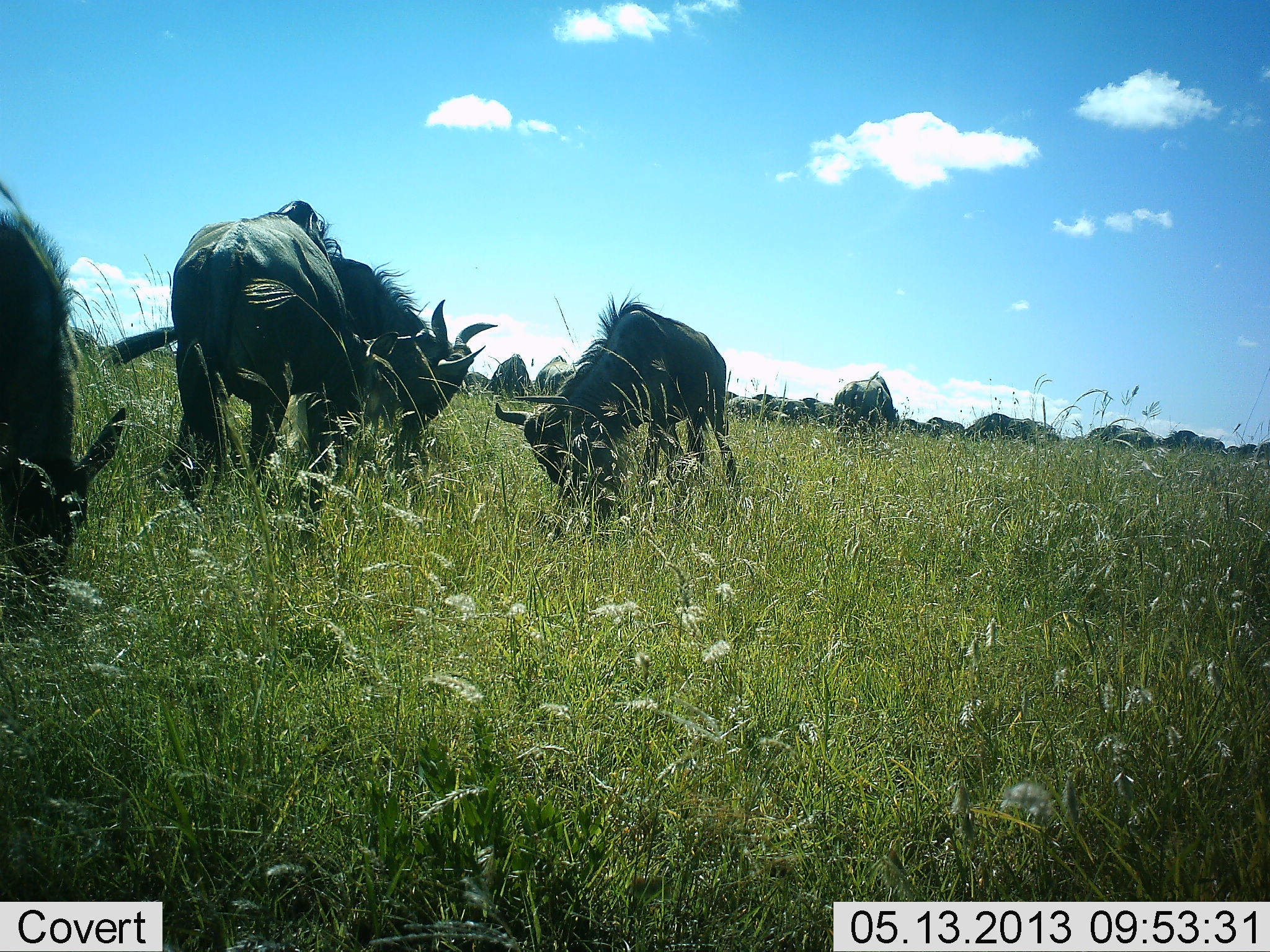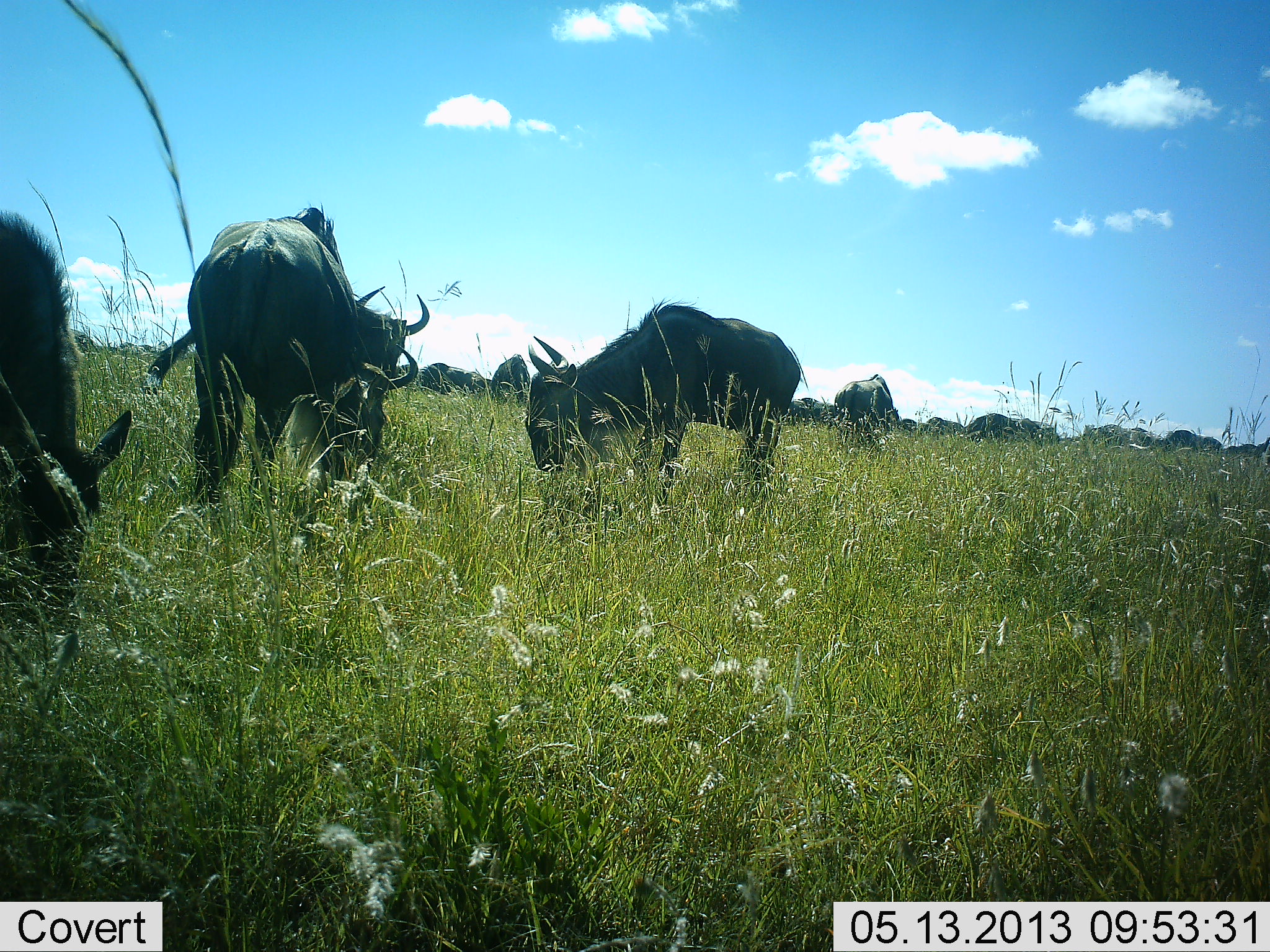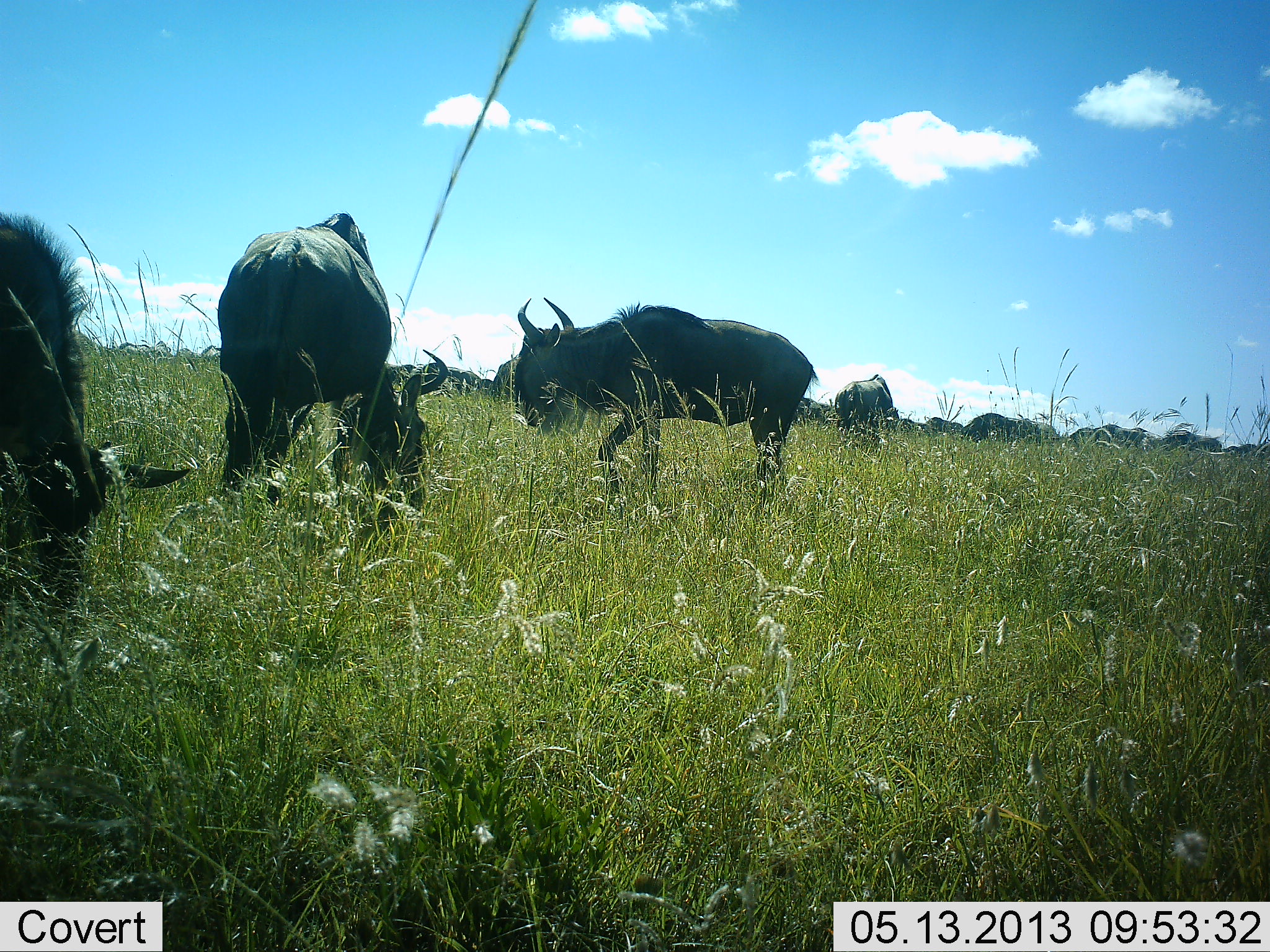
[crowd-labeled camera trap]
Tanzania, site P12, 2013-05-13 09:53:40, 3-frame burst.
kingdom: Animalia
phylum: Chordata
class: Mammalia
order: Artiodactyla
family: Bovidae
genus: Connochaetes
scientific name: Connochaetes taurinus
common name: blue wildebeest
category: wildebeest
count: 11-50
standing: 38%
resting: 3%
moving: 22%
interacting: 12%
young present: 3%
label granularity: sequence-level